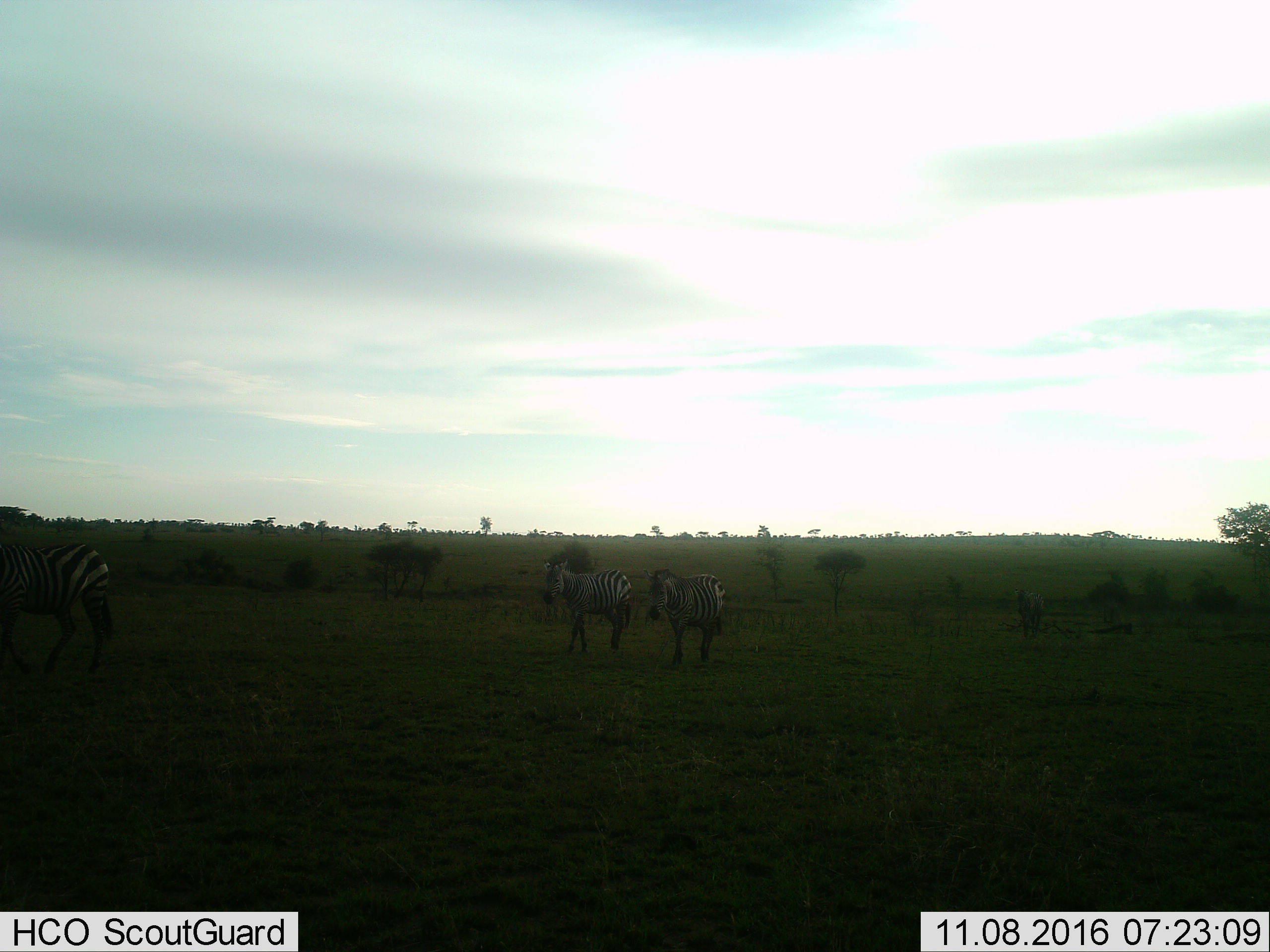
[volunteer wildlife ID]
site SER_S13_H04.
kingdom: Animalia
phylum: Chordata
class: Mammalia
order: Perissodactyla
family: Equidae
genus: Equus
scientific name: Equus quagga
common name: plains zebra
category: zebraplains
Zebraplains (plains zebra) (Equus quagga), count 3. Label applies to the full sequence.